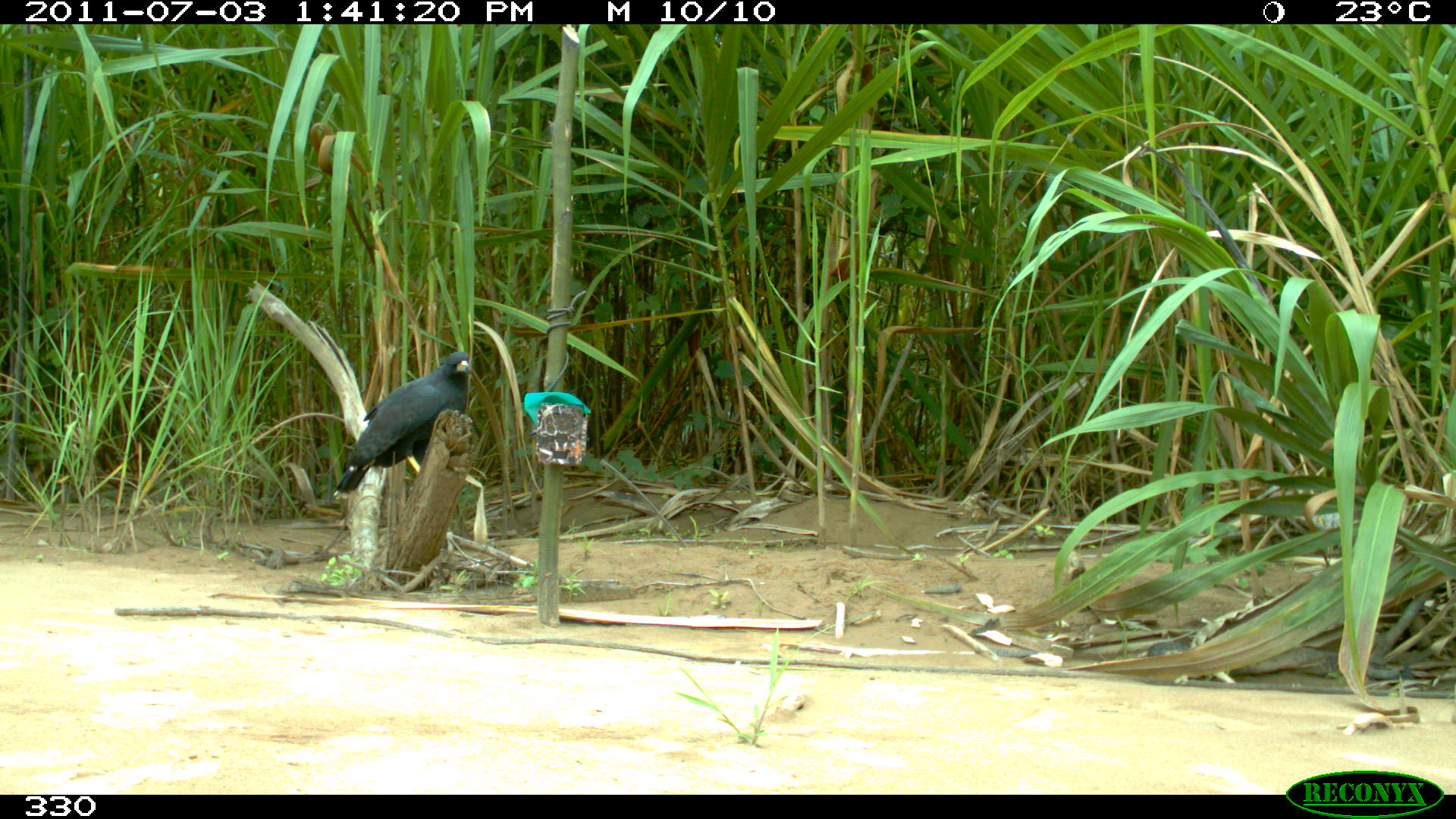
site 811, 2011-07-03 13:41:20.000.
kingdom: Animalia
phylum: Chordata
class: Aves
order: Accipitriformes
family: Accipitridae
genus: Buteogallus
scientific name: Buteogallus urubitinga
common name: great black hawk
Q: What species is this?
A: Buteogallus urubitinga (great black hawk).